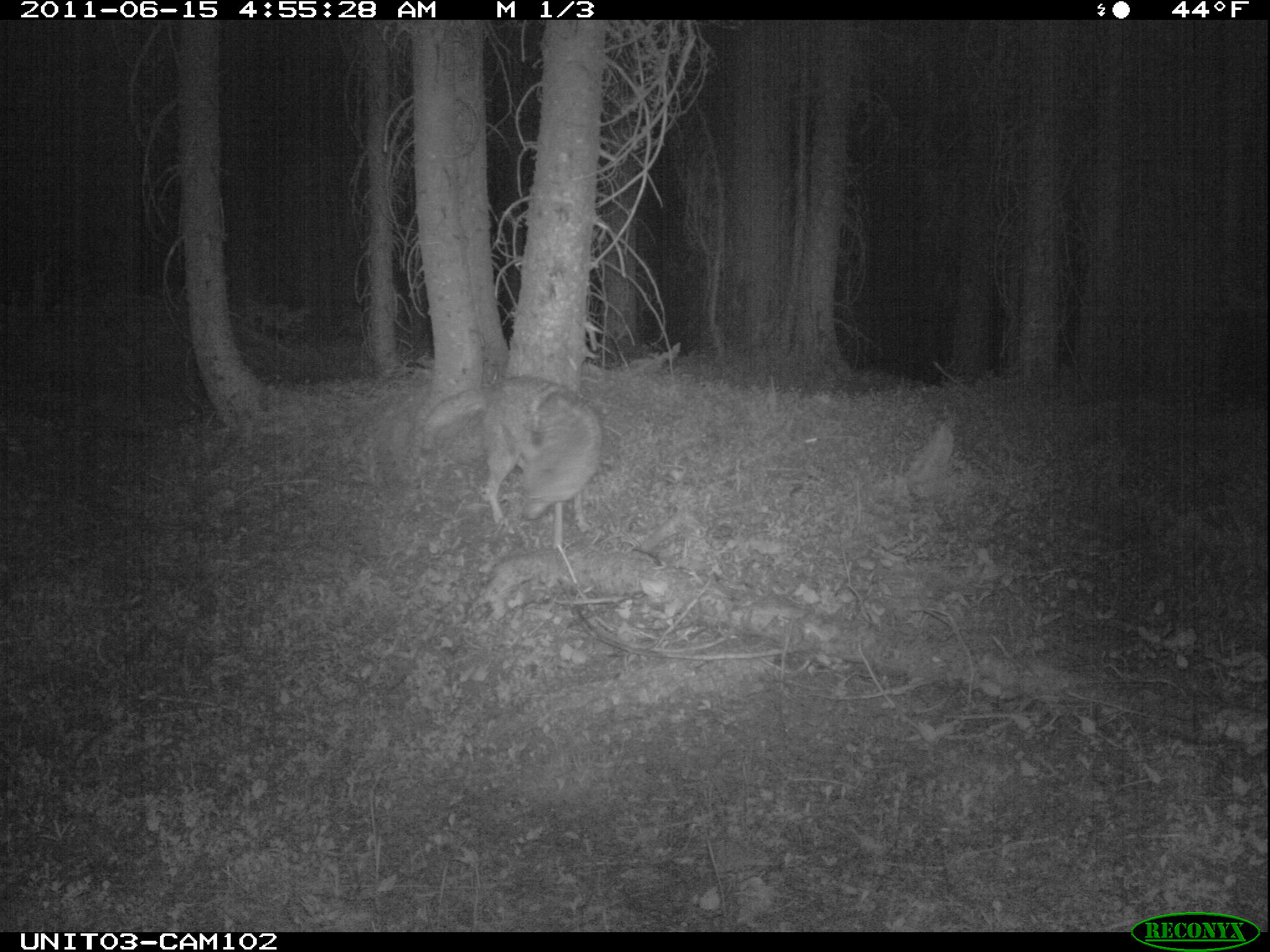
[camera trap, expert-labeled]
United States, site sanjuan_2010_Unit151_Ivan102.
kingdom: Animalia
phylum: Chordata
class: Mammalia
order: Carnivora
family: Canidae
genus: Canis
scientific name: Canis latrans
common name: coyote